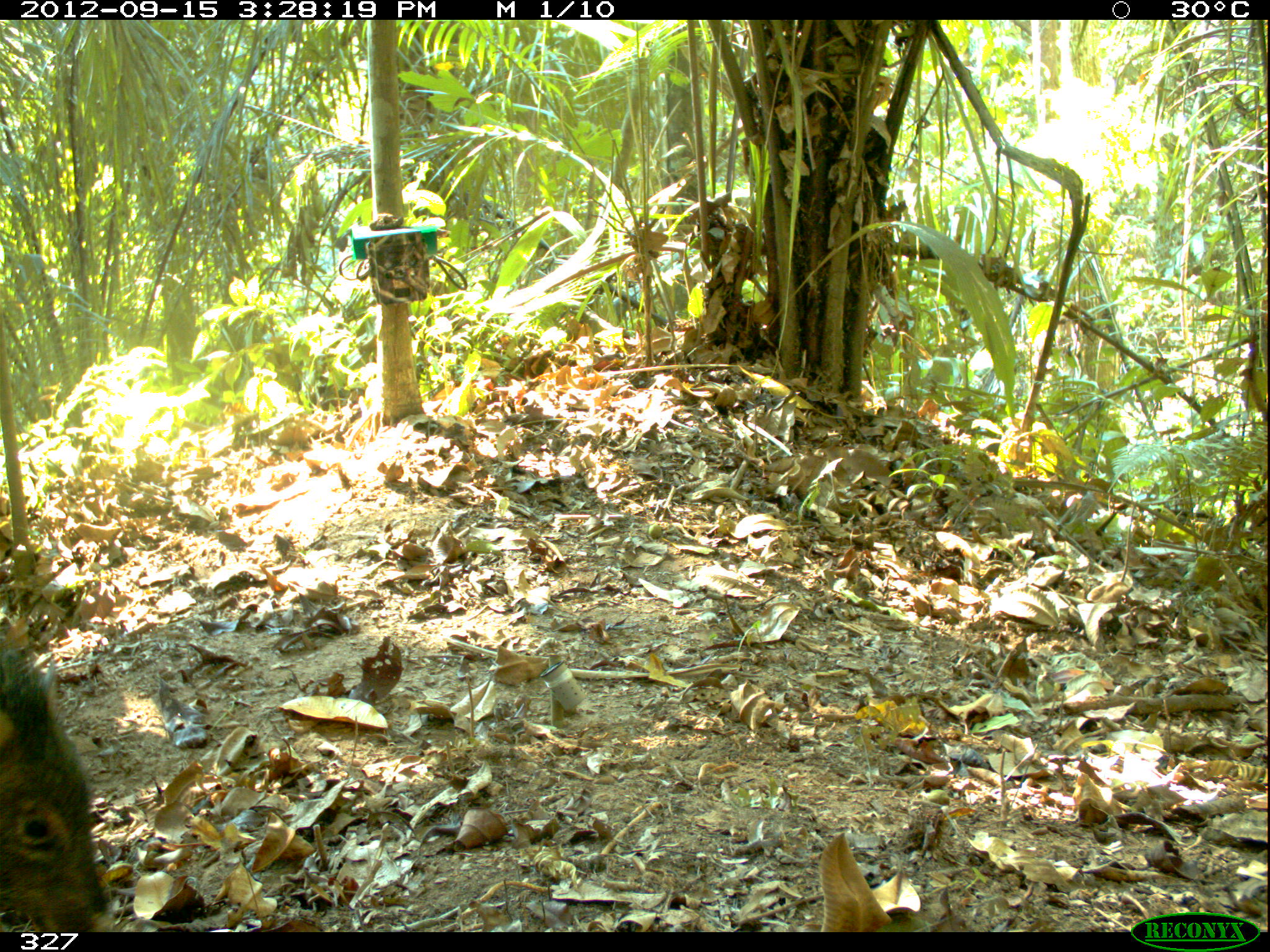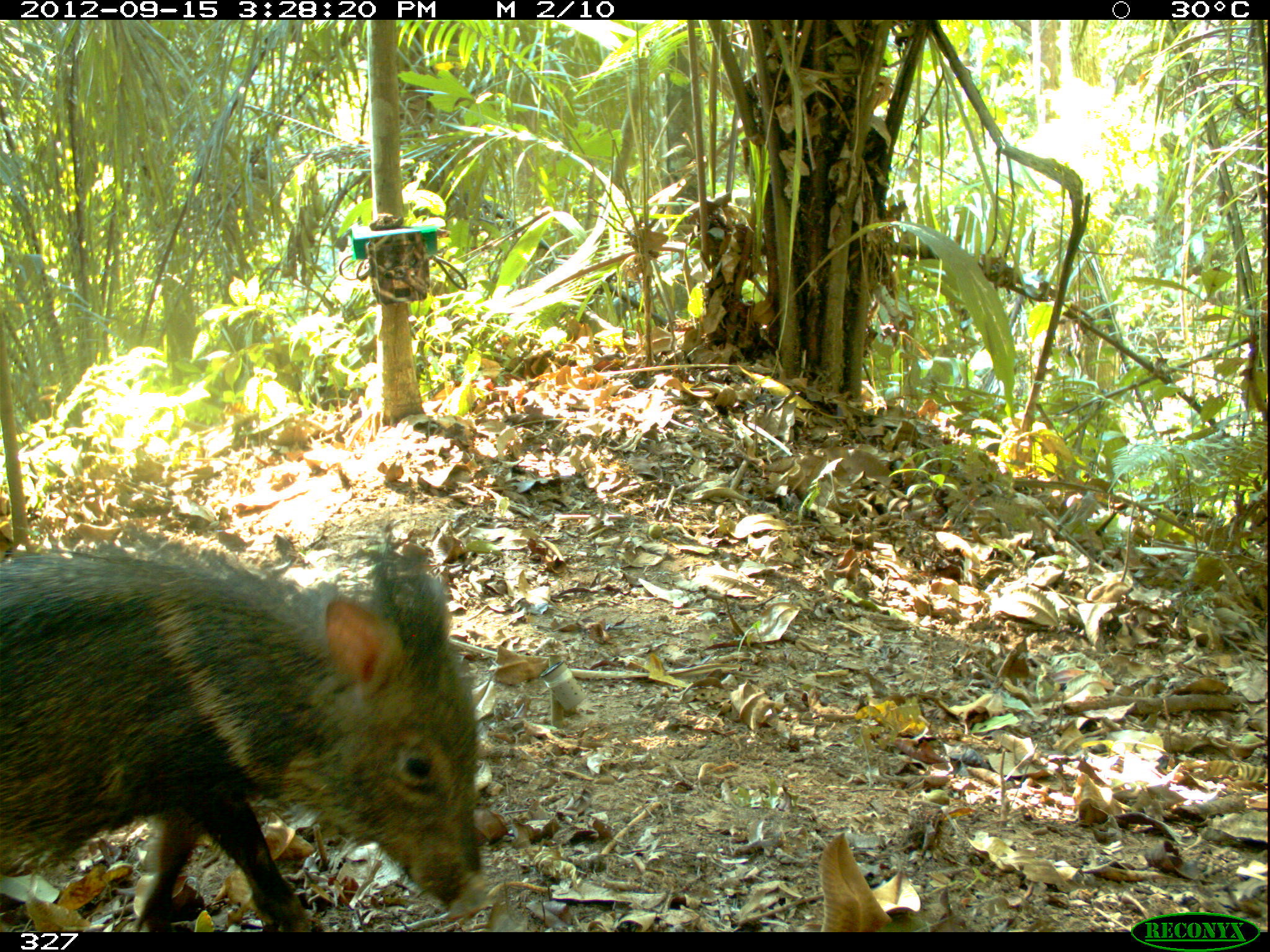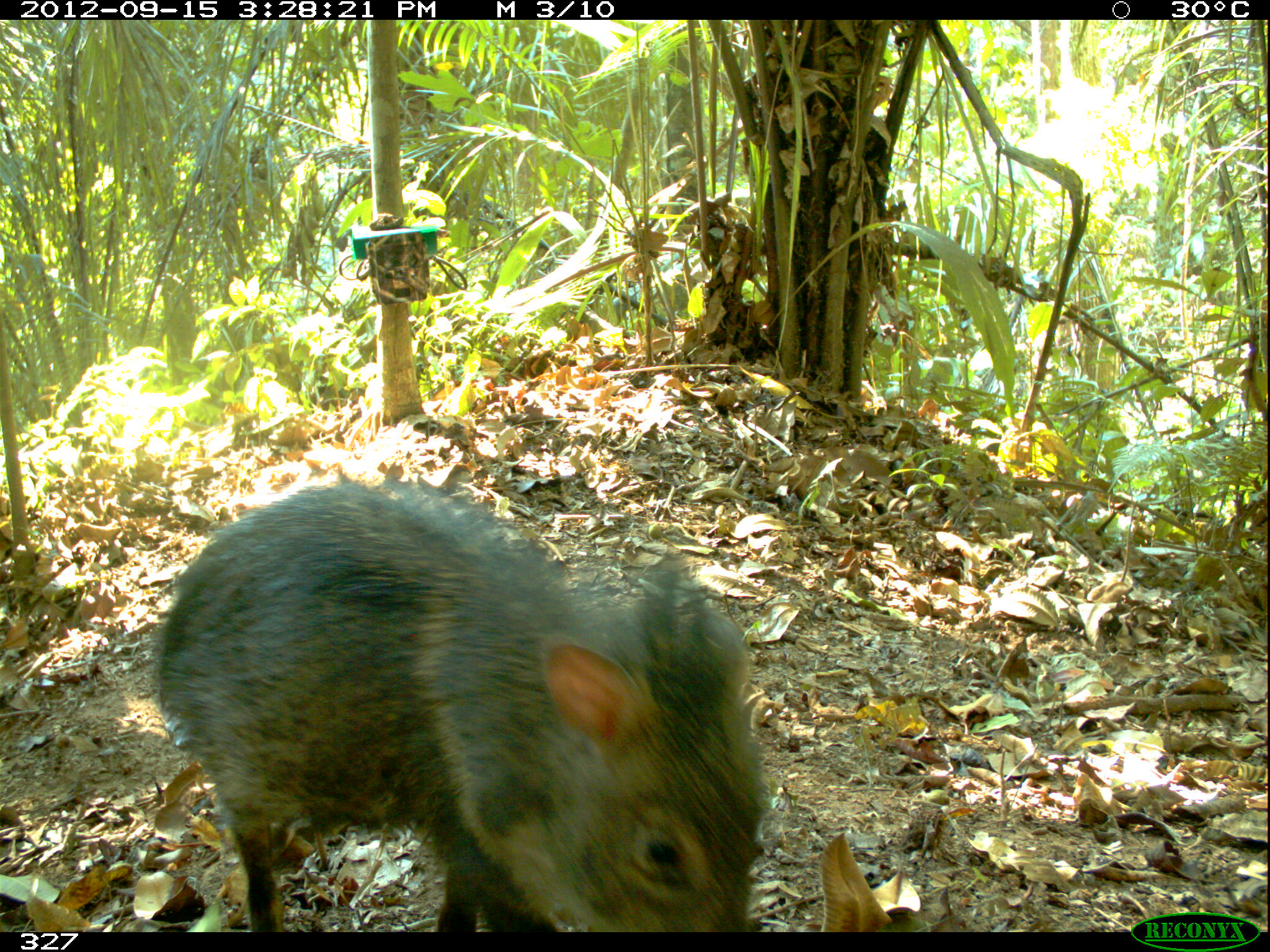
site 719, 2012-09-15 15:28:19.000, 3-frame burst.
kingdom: Animalia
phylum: Chordata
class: Mammalia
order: Artiodactyla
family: Tayassuidae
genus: Pecari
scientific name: Pecari tajacu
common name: collared peccary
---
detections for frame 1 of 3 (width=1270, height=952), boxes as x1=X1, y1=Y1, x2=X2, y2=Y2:
pecari tajacu: x1=0, y1=645, x2=116, y2=928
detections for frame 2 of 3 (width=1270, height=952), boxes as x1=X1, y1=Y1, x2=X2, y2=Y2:
pecari tajacu: x1=1, y1=535, x2=492, y2=930